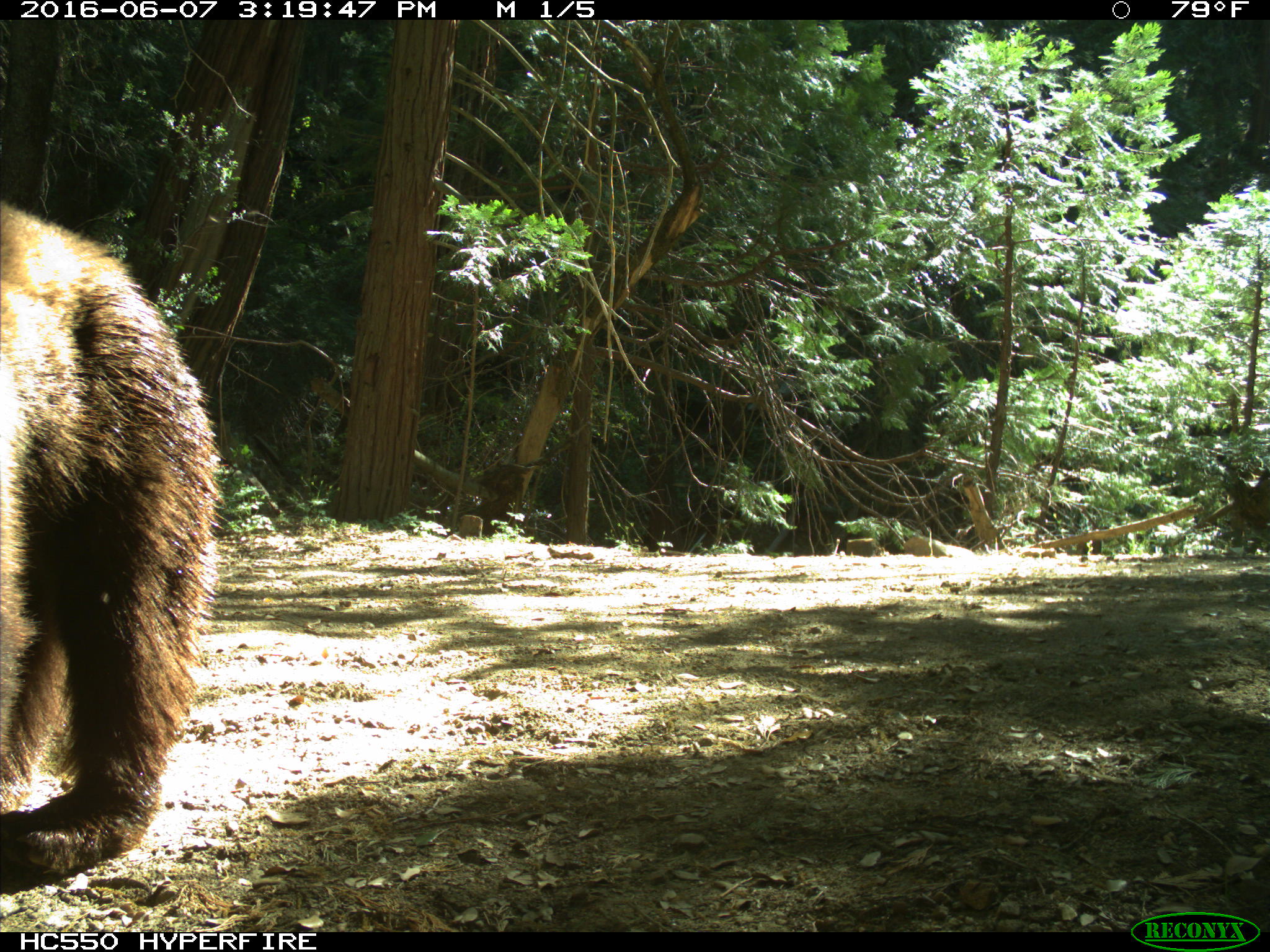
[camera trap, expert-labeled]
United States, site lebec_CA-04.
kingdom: Animalia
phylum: Chordata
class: Mammalia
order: Carnivora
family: Ursidae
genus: Ursus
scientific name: Ursus americanus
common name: american black bear